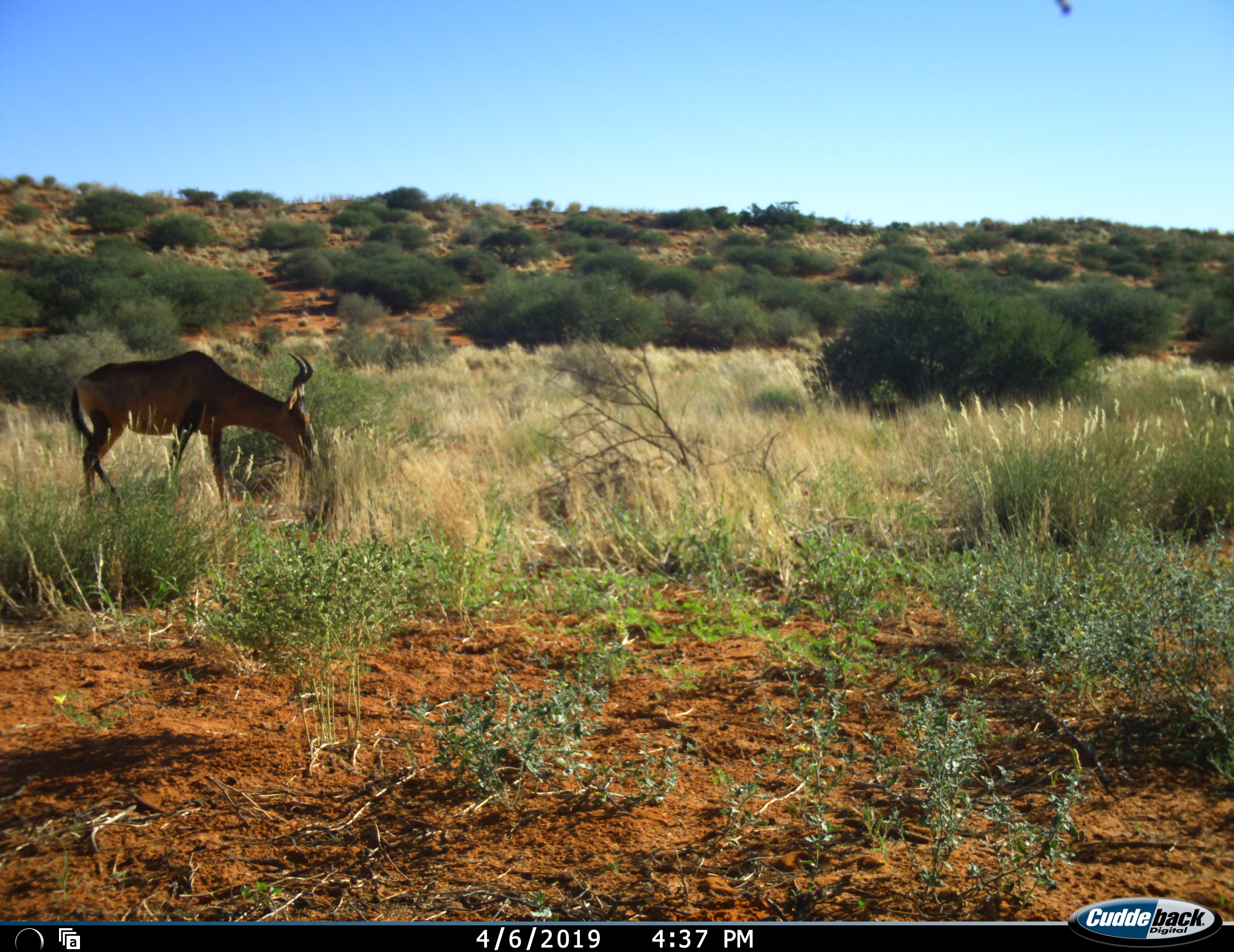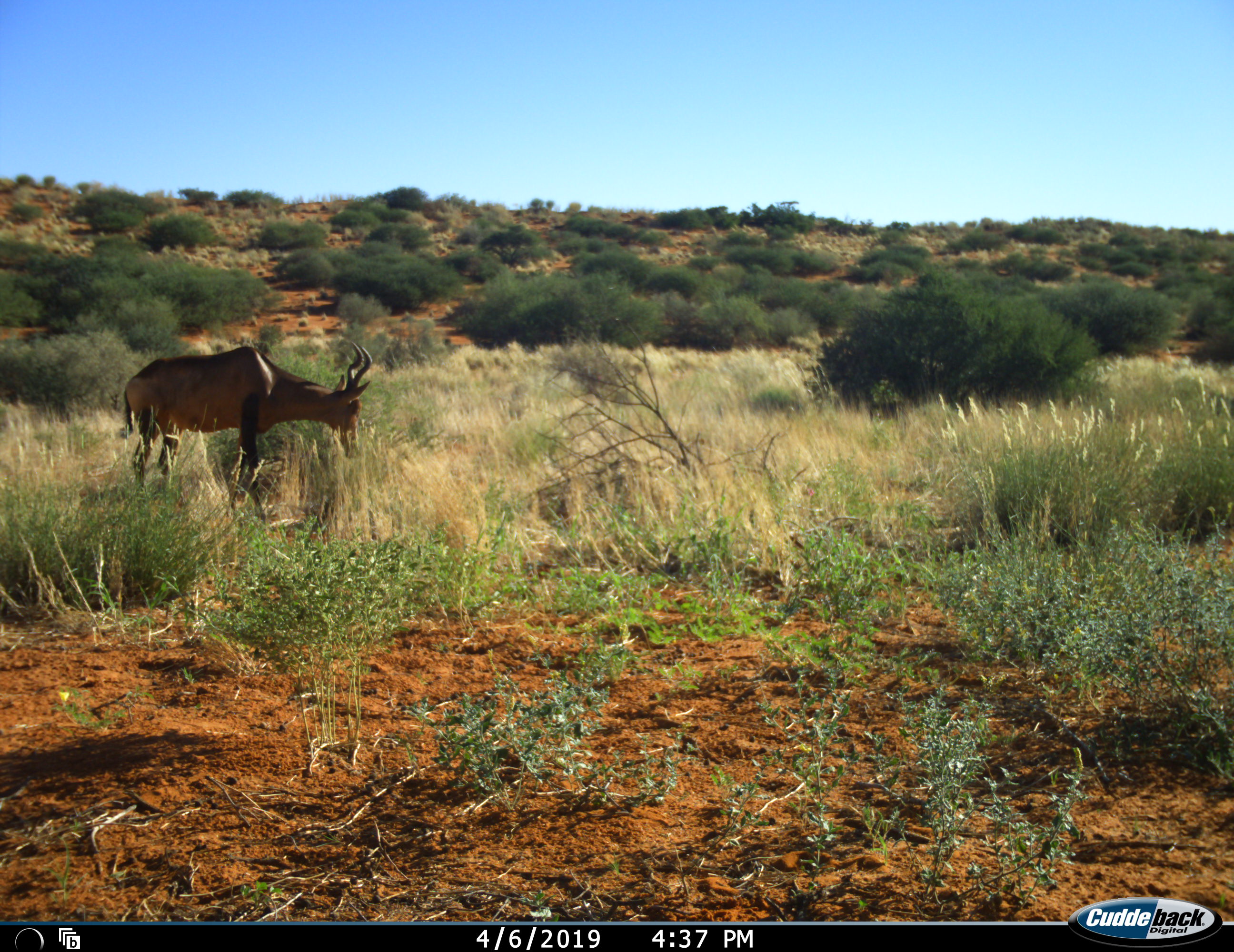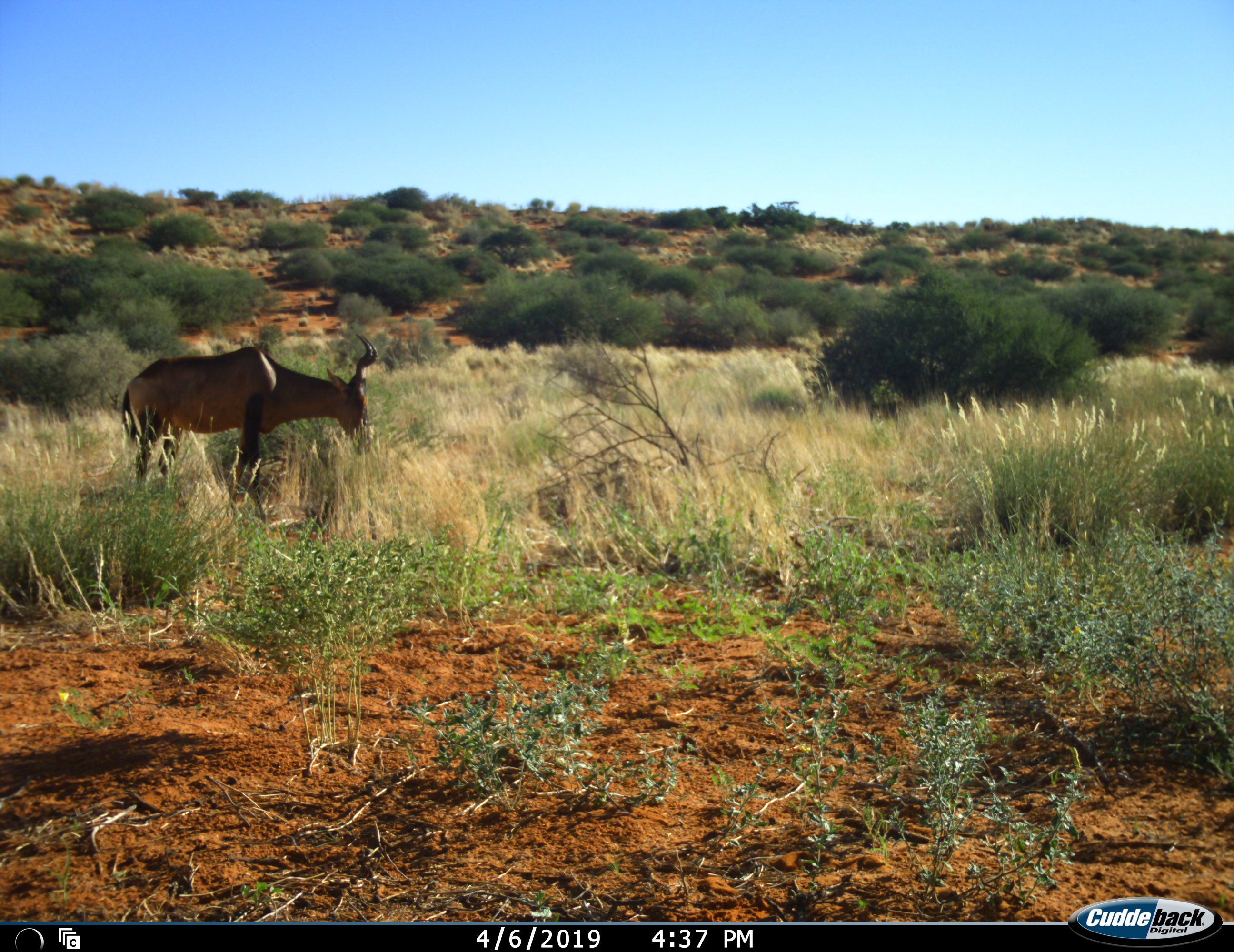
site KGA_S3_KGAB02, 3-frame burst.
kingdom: Animalia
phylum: Chordata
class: Mammalia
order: Artiodactyla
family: Bovidae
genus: Alcelaphus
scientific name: Alcelaphus buselaphus caama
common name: red hartebeest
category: hartebeestred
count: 1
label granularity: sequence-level